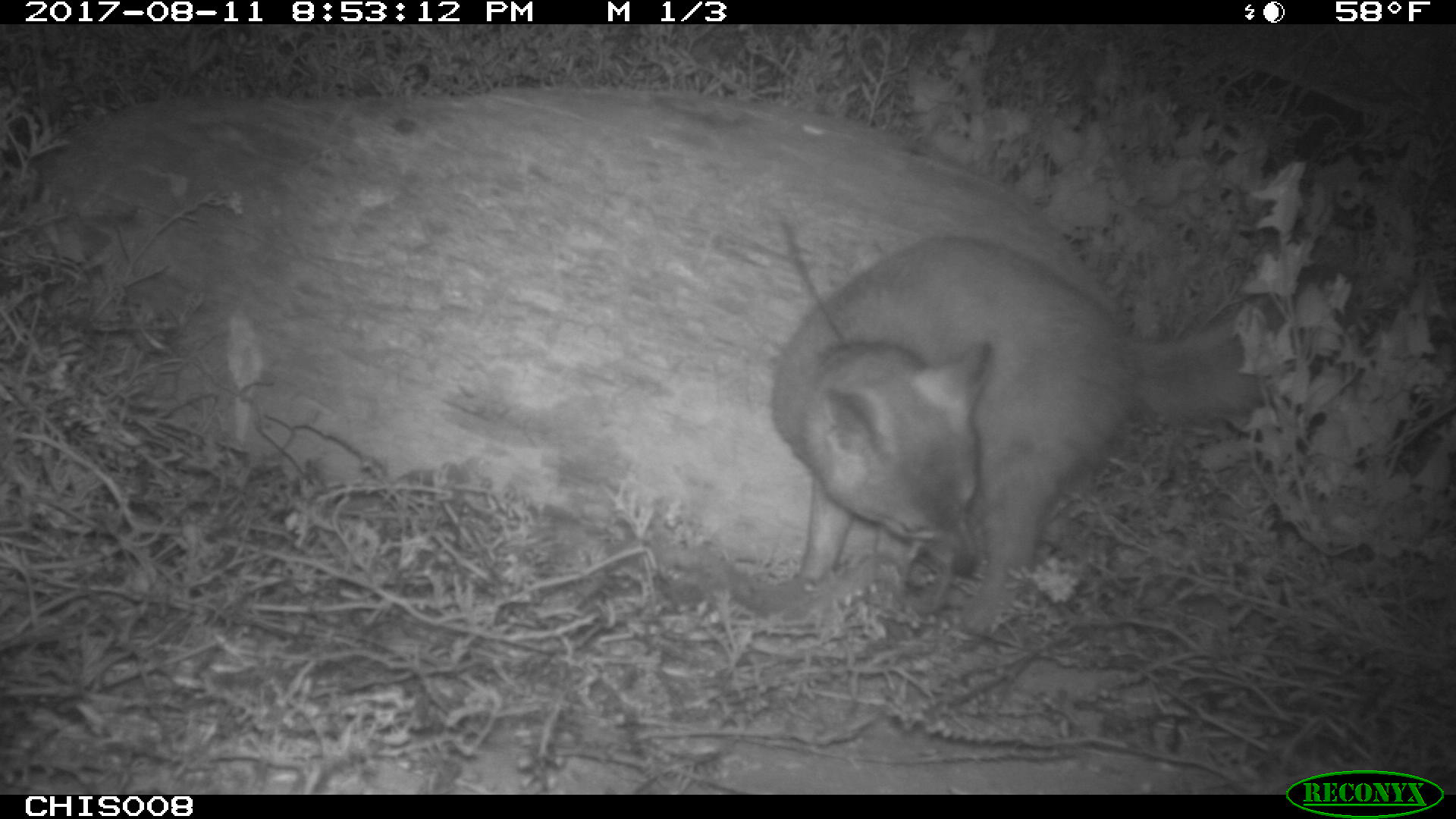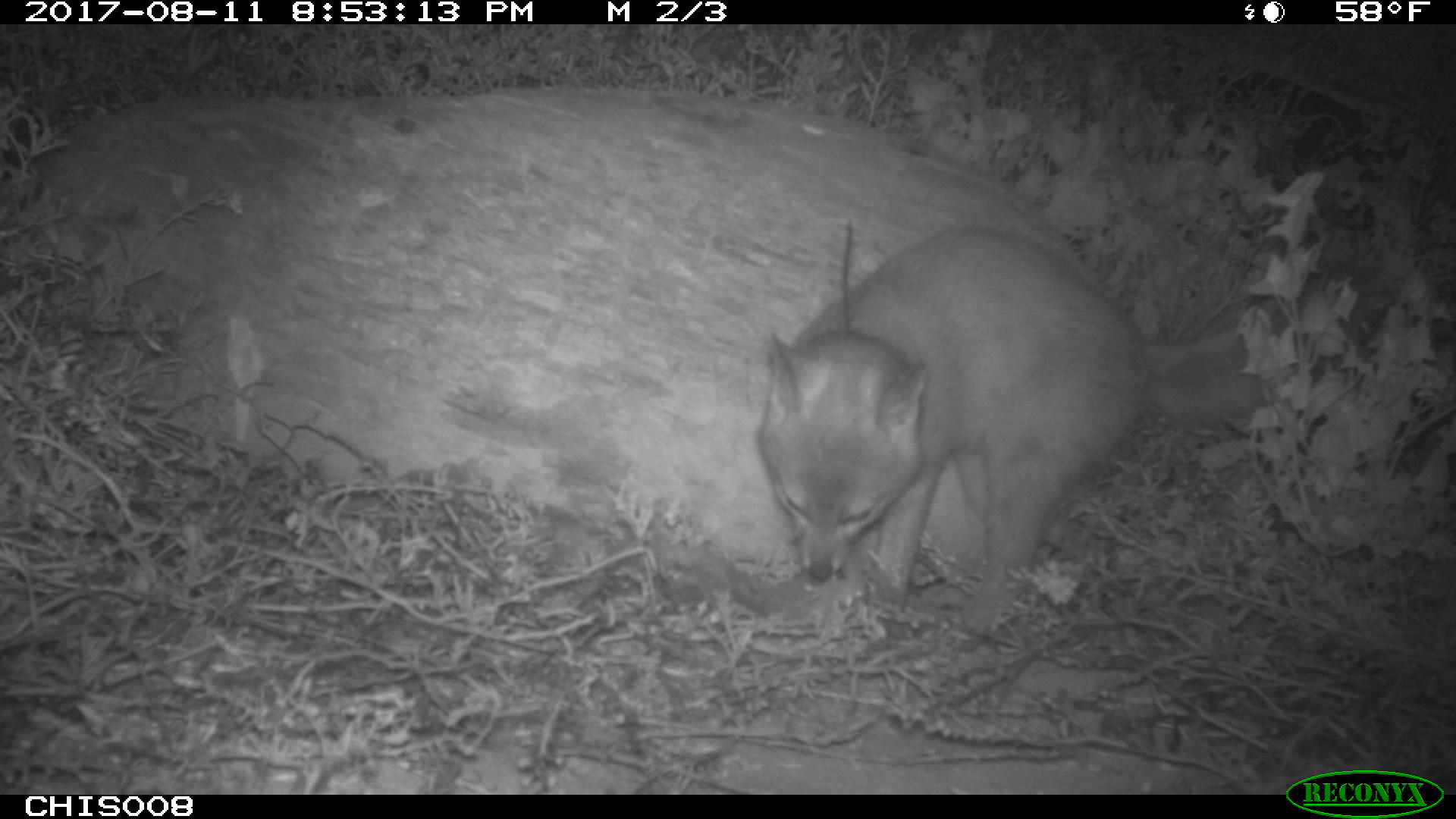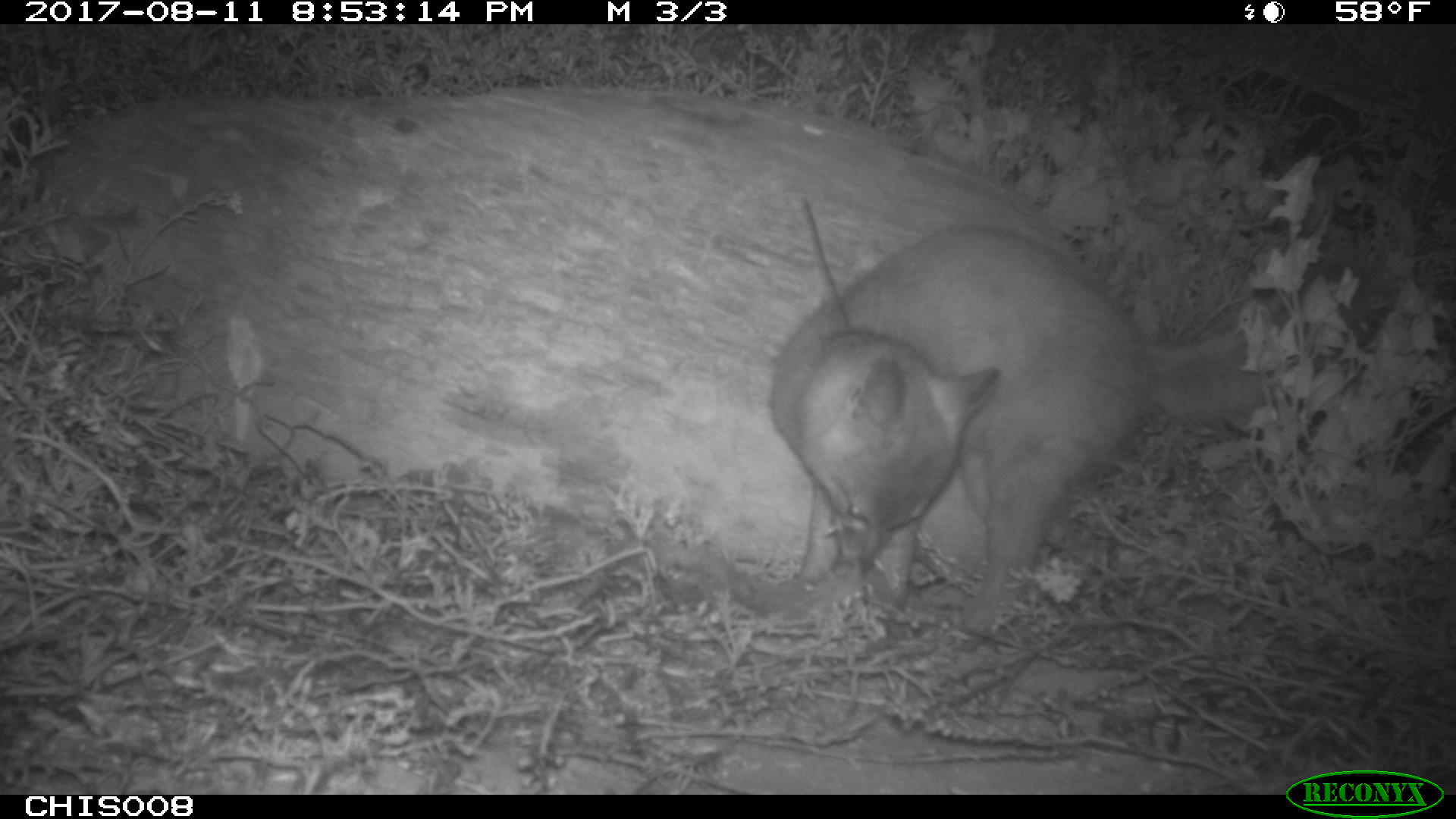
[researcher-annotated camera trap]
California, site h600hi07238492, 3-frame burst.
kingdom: Animalia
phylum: Chordata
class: Mammalia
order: Carnivora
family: Canidae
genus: Urocyon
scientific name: Urocyon littoralis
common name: island fox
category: fox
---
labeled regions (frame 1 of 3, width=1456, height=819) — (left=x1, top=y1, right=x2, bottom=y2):
fox: (left=773, top=233, right=1359, bottom=637)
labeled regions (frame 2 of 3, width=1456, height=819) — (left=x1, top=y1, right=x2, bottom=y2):
fox: (left=752, top=181, right=1303, bottom=635)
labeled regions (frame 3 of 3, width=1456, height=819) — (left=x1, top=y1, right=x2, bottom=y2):
fox: (left=771, top=222, right=1392, bottom=653)